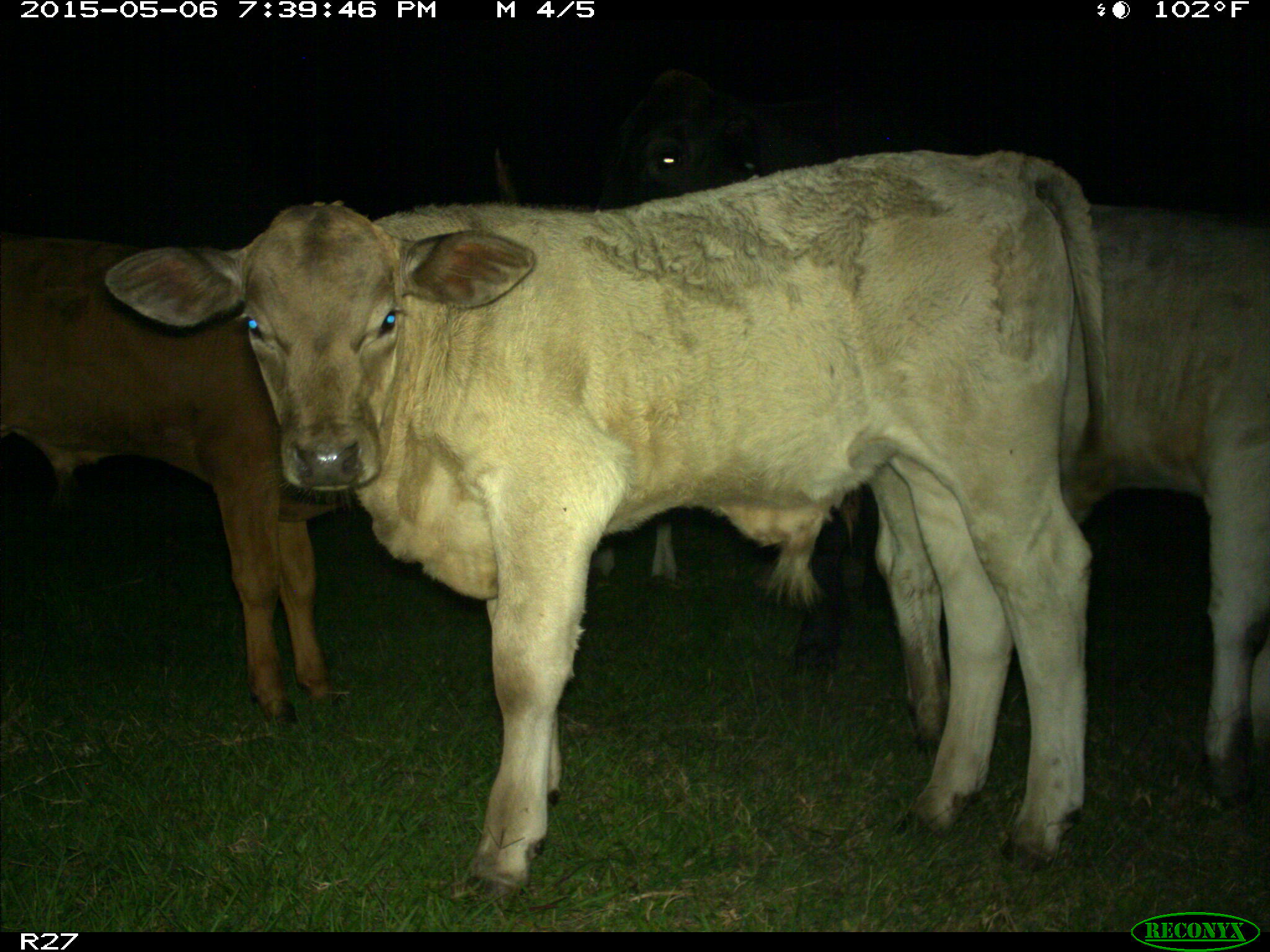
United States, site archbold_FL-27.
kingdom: Animalia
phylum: Chordata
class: Mammalia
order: Artiodactyla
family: Bovidae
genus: Bos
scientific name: Bos taurus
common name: domestic cow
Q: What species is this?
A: Bos taurus (domestic cow).